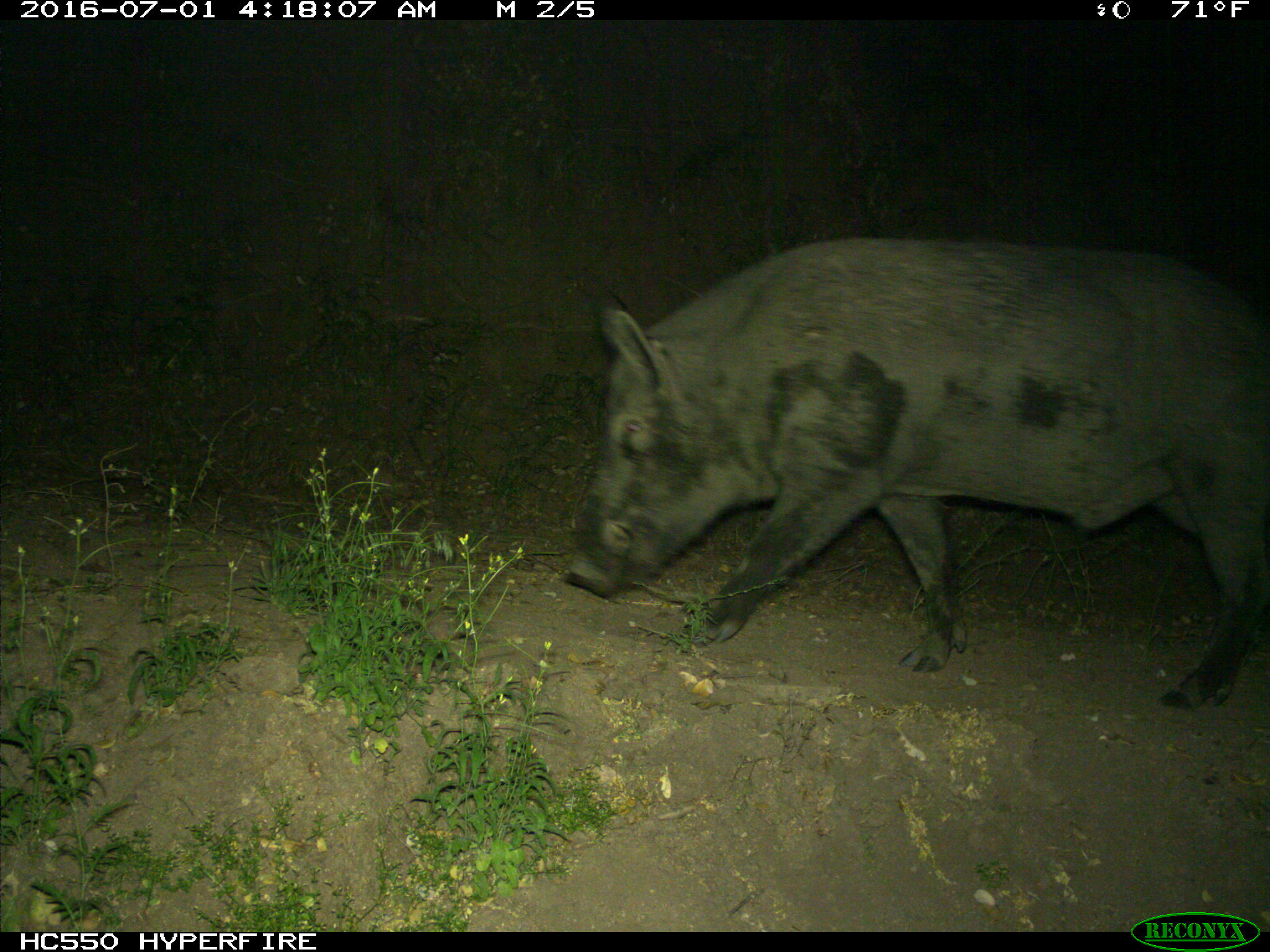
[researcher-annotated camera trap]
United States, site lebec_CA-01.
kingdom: Animalia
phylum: Chordata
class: Mammalia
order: Artiodactyla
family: Suidae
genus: Sus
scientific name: Sus scrofa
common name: wild boar